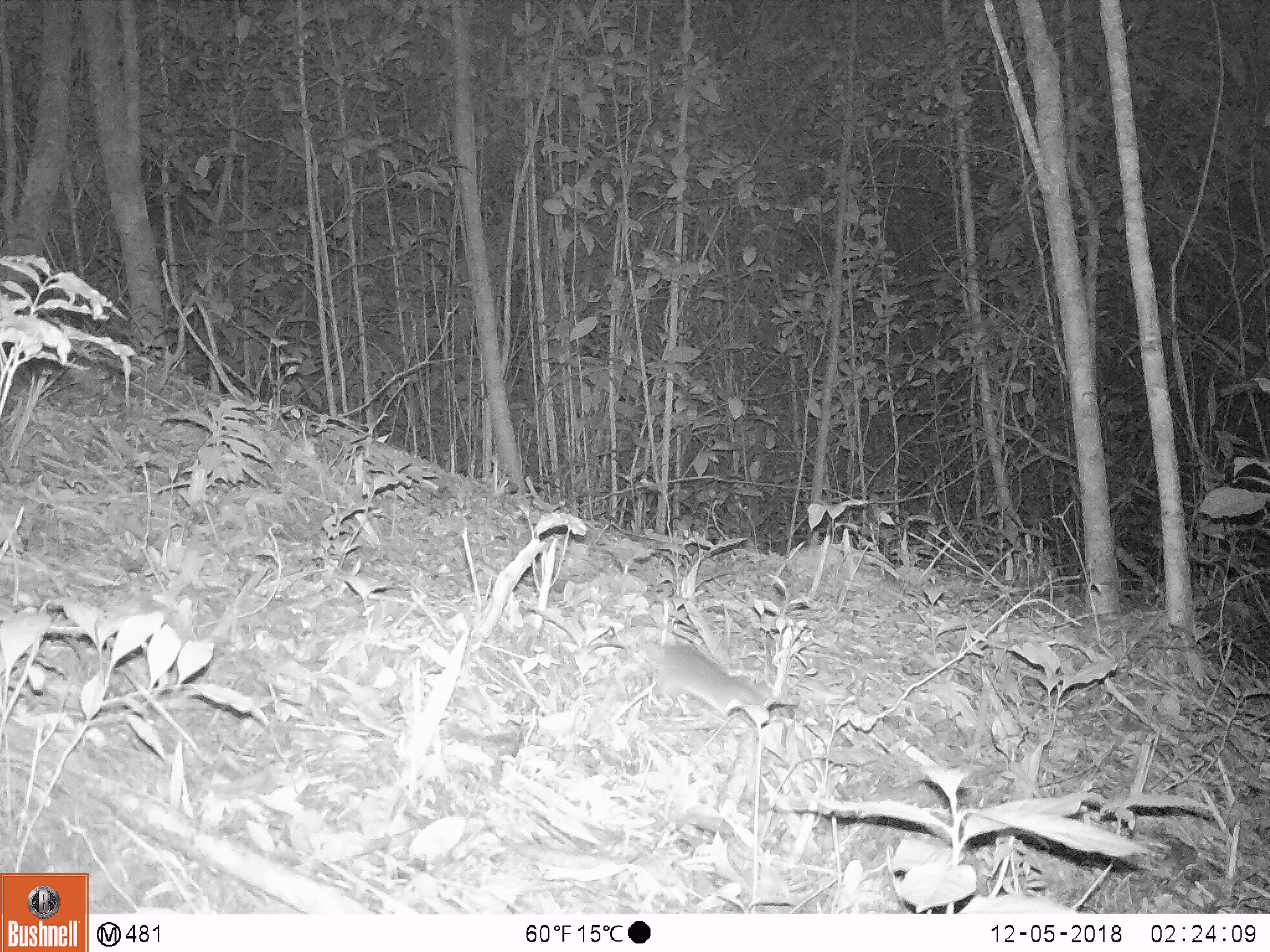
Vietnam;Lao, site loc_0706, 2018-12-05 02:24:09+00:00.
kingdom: Animalia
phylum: Chordata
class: Mammalia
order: Rodentia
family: Muridae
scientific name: Muridae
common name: old-world mice and rats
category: unidentified murid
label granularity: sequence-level